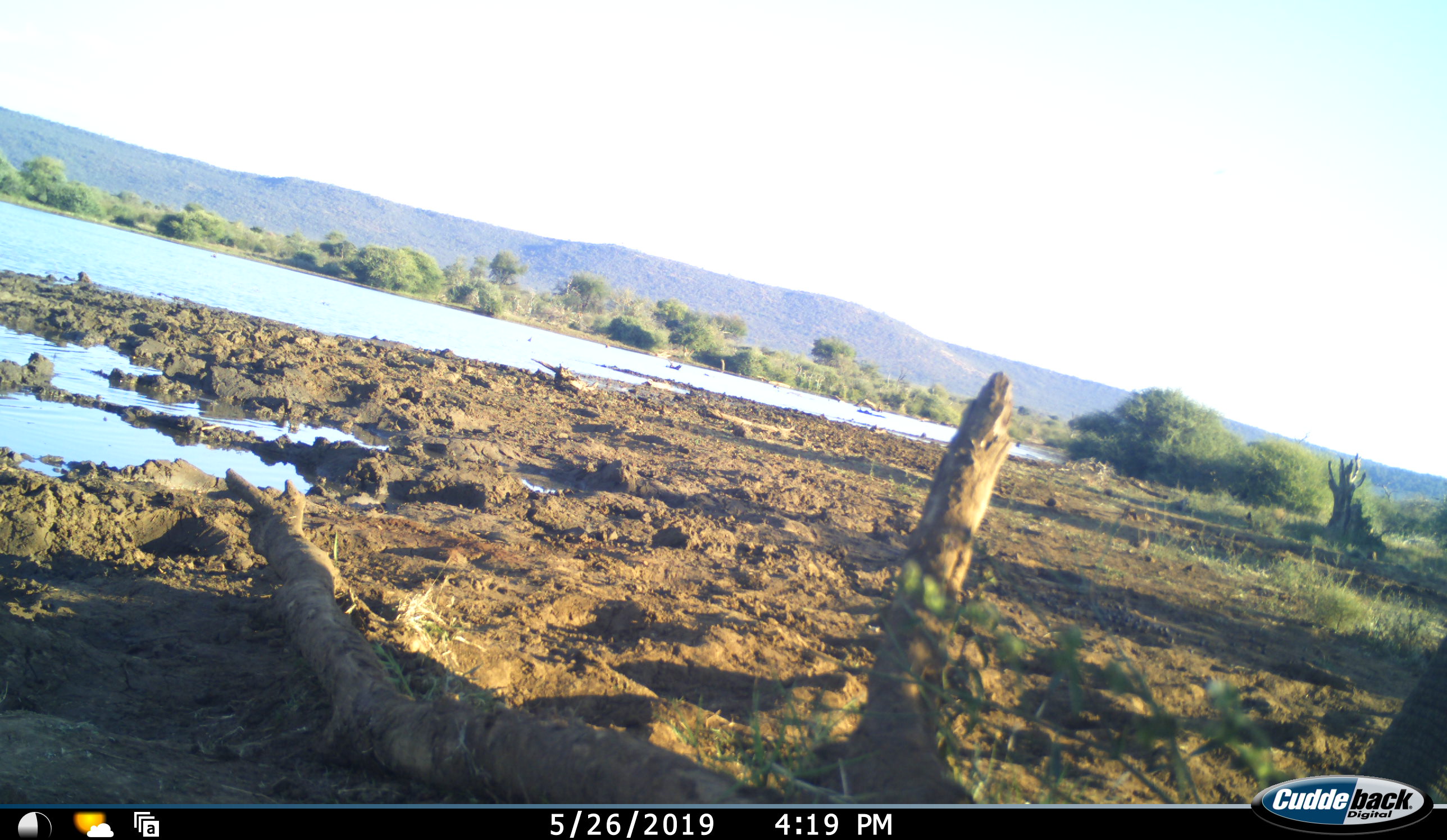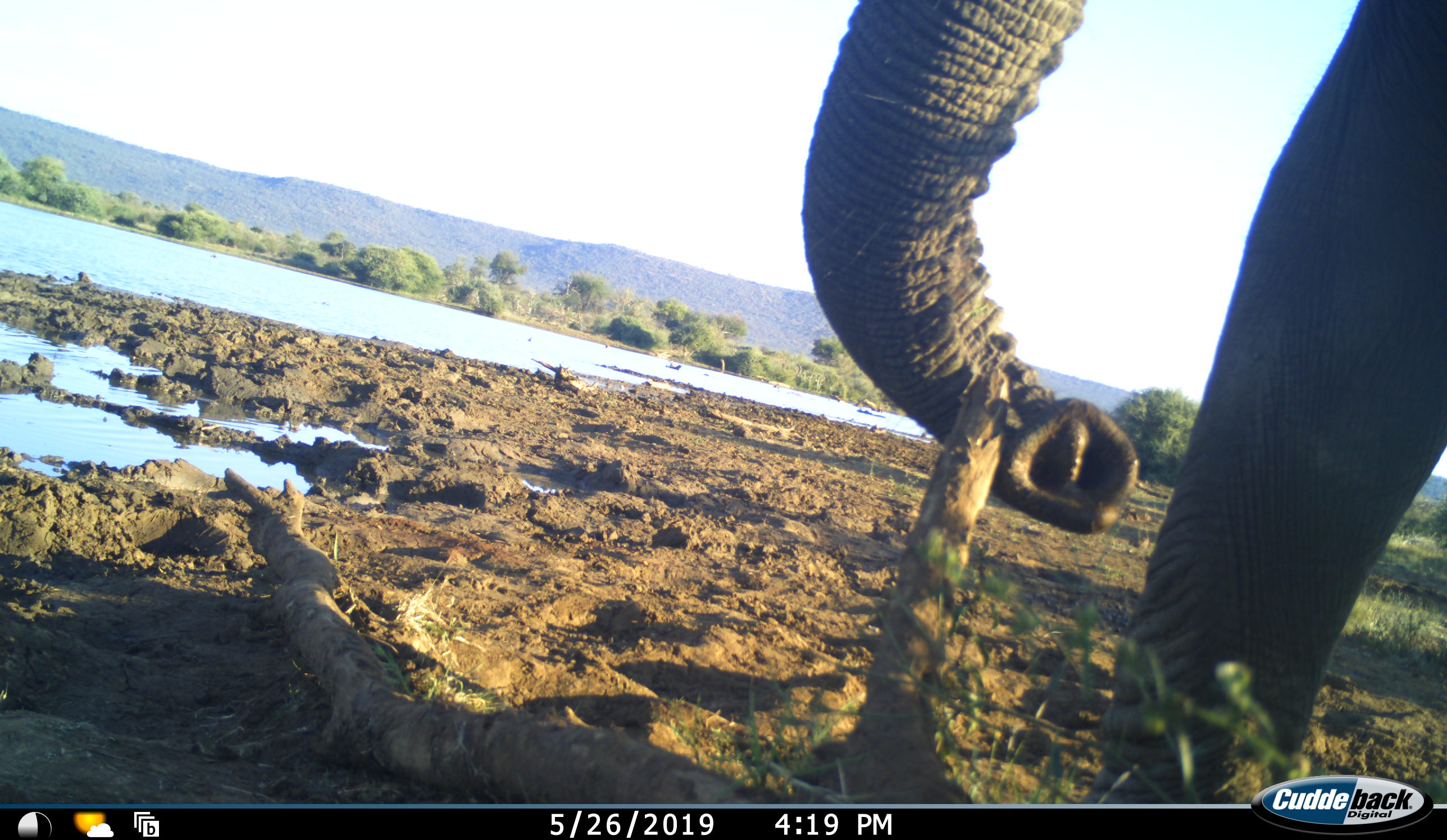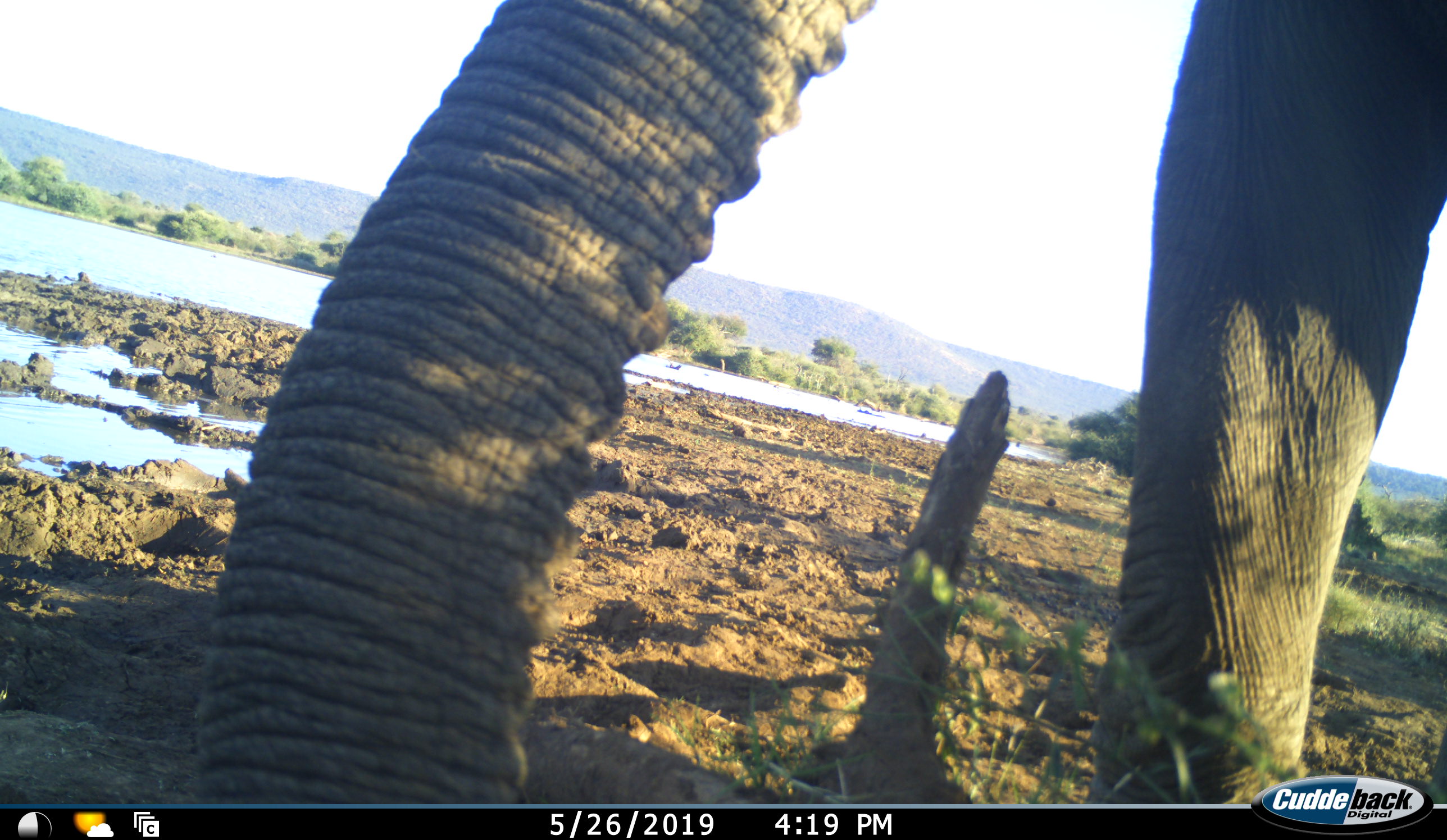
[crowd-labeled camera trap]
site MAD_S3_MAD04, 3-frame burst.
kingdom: Animalia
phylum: Chordata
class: Mammalia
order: Proboscidea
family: Elephantidae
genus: Loxodonta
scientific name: Loxodonta africana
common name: african bush elephant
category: elephant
Elephant (african bush elephant) (Loxodonta africana), count 1. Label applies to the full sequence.